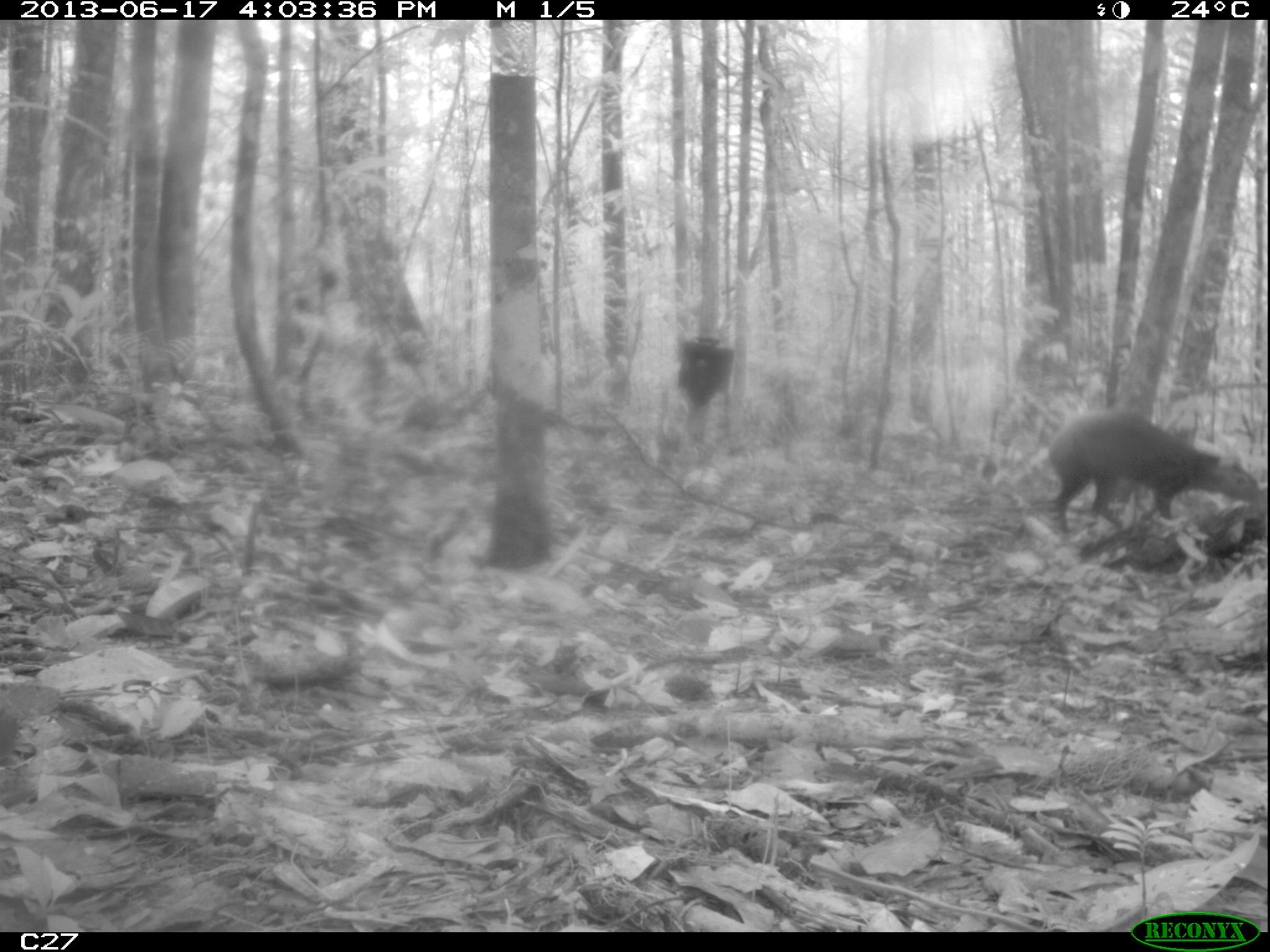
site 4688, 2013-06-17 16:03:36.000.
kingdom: Animalia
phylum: Chordata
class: Mammalia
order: Rodentia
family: Dasyproctidae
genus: Dasyprocta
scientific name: Dasyprocta leporina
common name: red-rumped agouti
Dasyprocta leporina (red-rumped agouti), count 1, age adult.